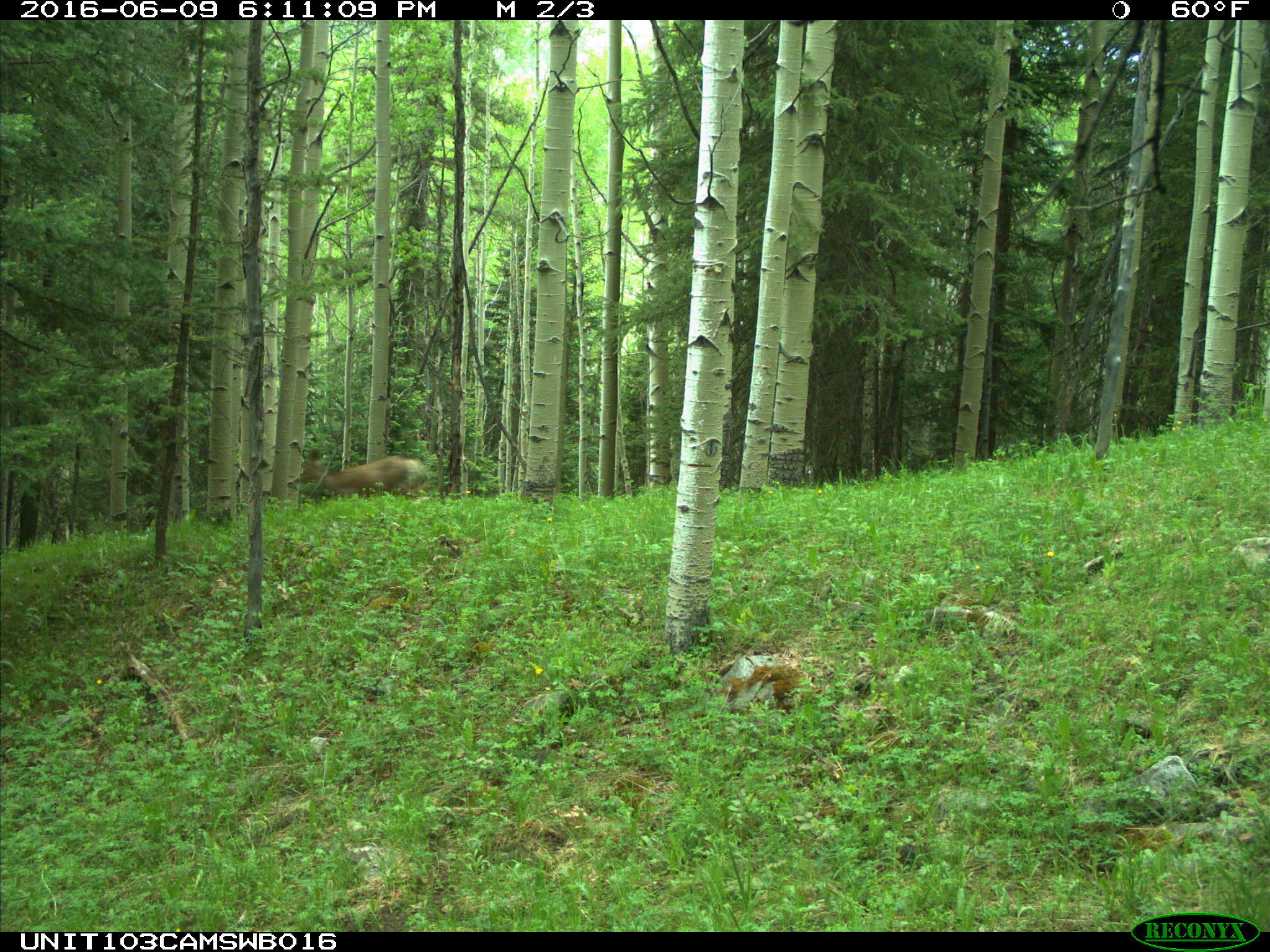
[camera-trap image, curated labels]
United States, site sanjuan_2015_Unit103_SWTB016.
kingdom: Animalia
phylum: Chordata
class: Mammalia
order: Artiodactyla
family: Cervidae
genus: Odocoileus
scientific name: Odocoileus hemionus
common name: mule deer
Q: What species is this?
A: Odocoileus hemionus (mule deer).